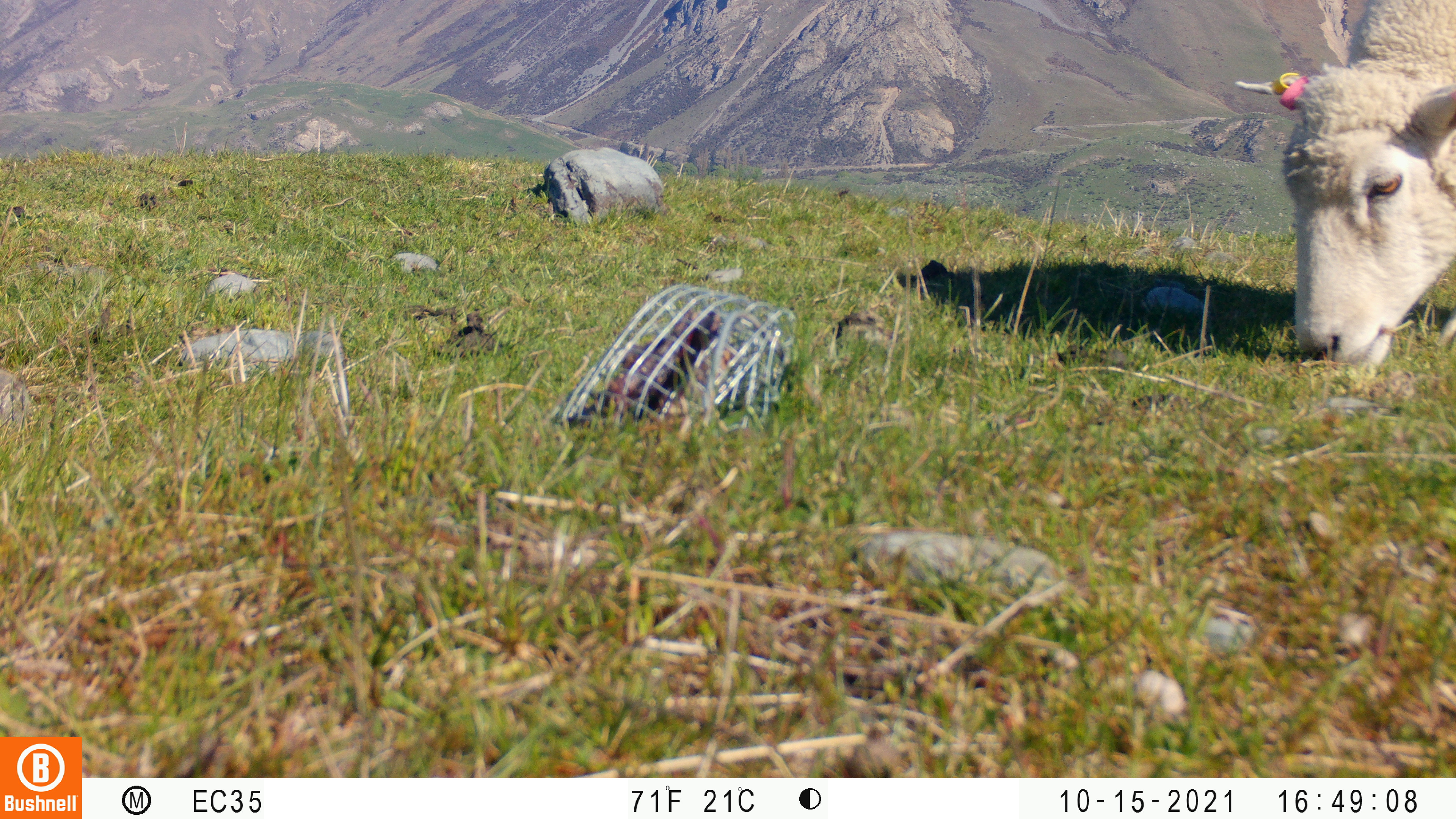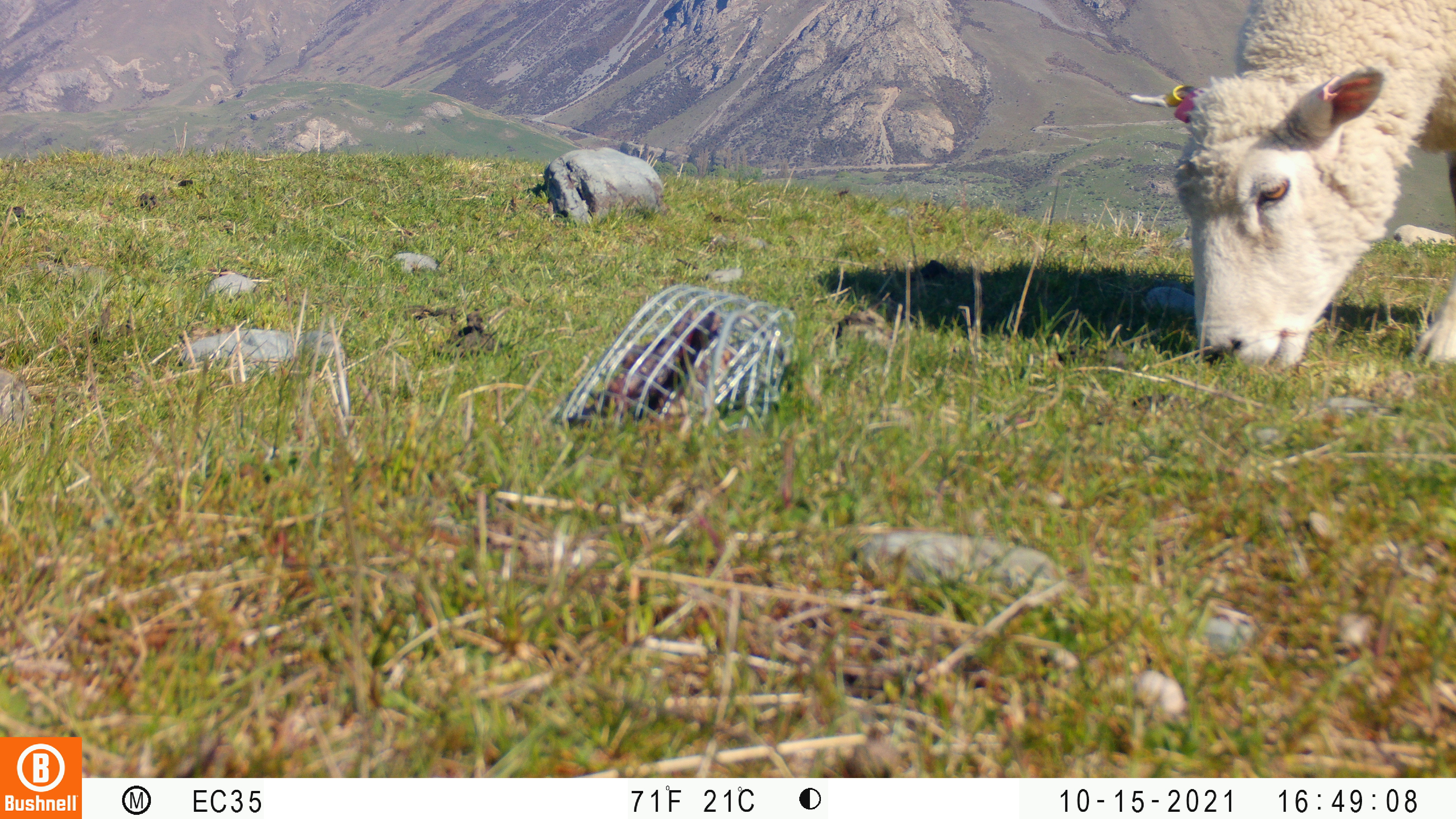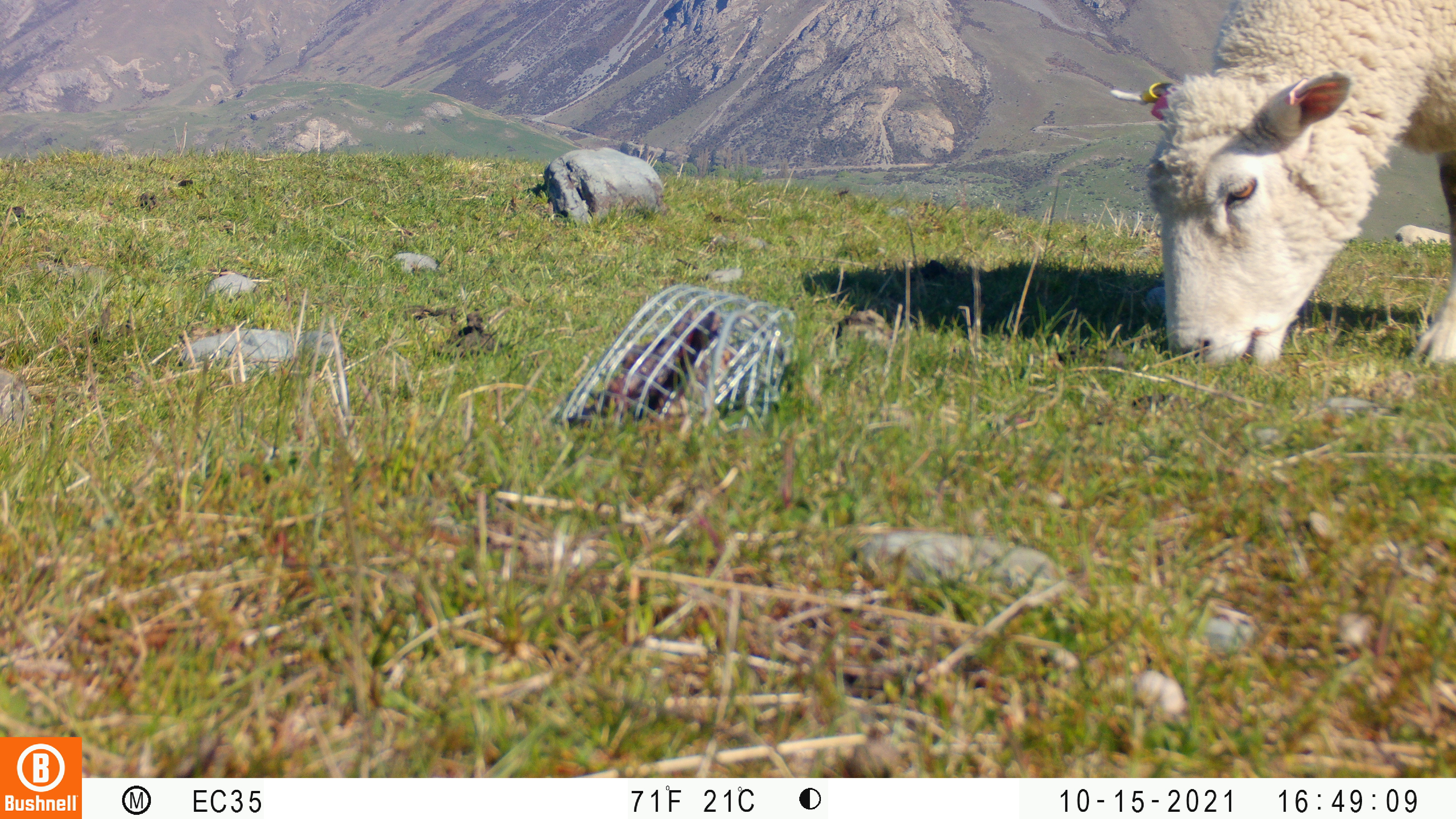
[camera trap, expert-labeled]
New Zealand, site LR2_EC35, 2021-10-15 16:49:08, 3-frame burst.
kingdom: Animalia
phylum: Chordata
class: Mammalia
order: Artiodactyla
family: Bovidae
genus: Bos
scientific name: Bos taurus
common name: domestic cow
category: cow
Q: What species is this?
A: Cow (domestic cow) (Bos taurus).